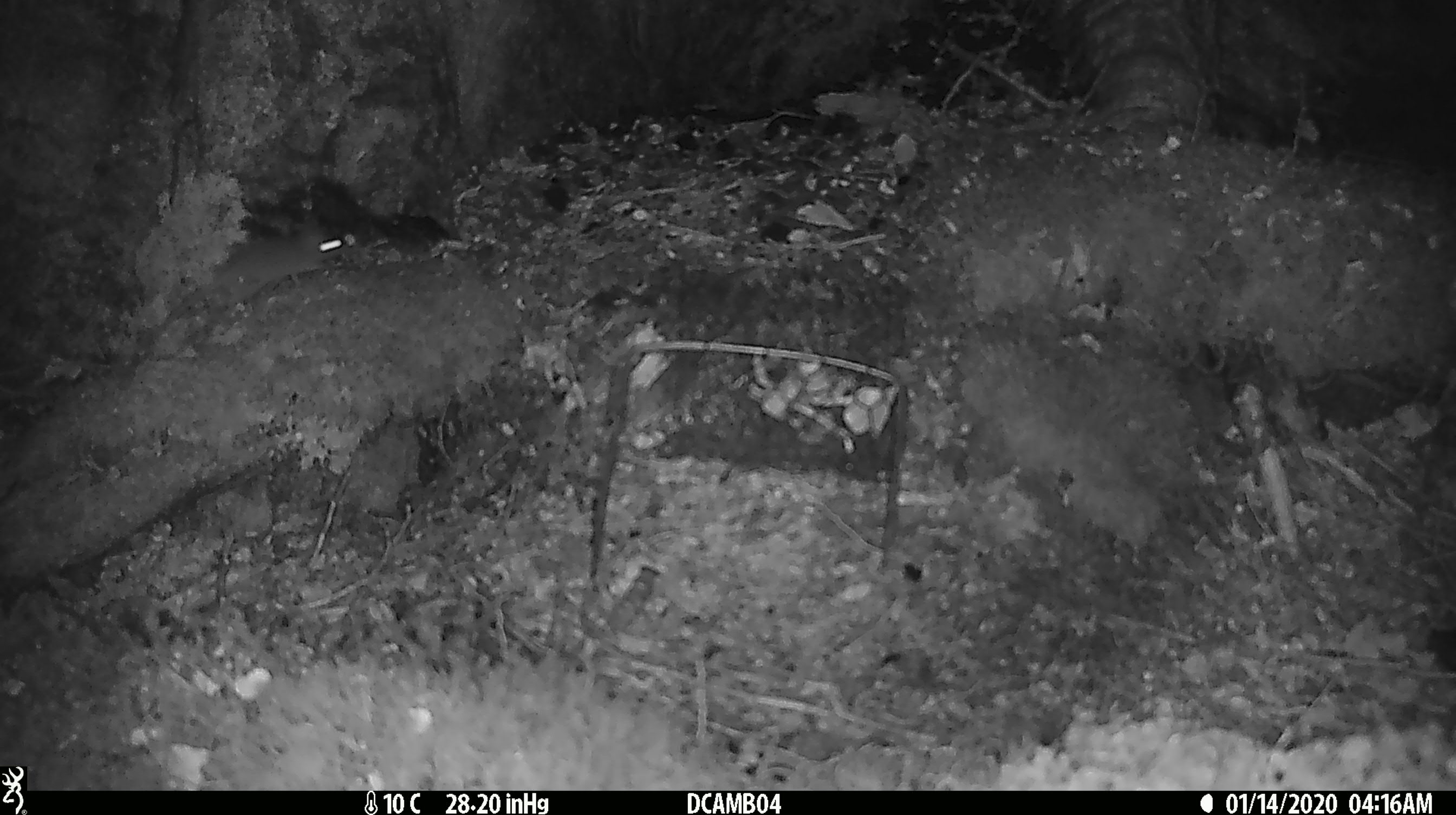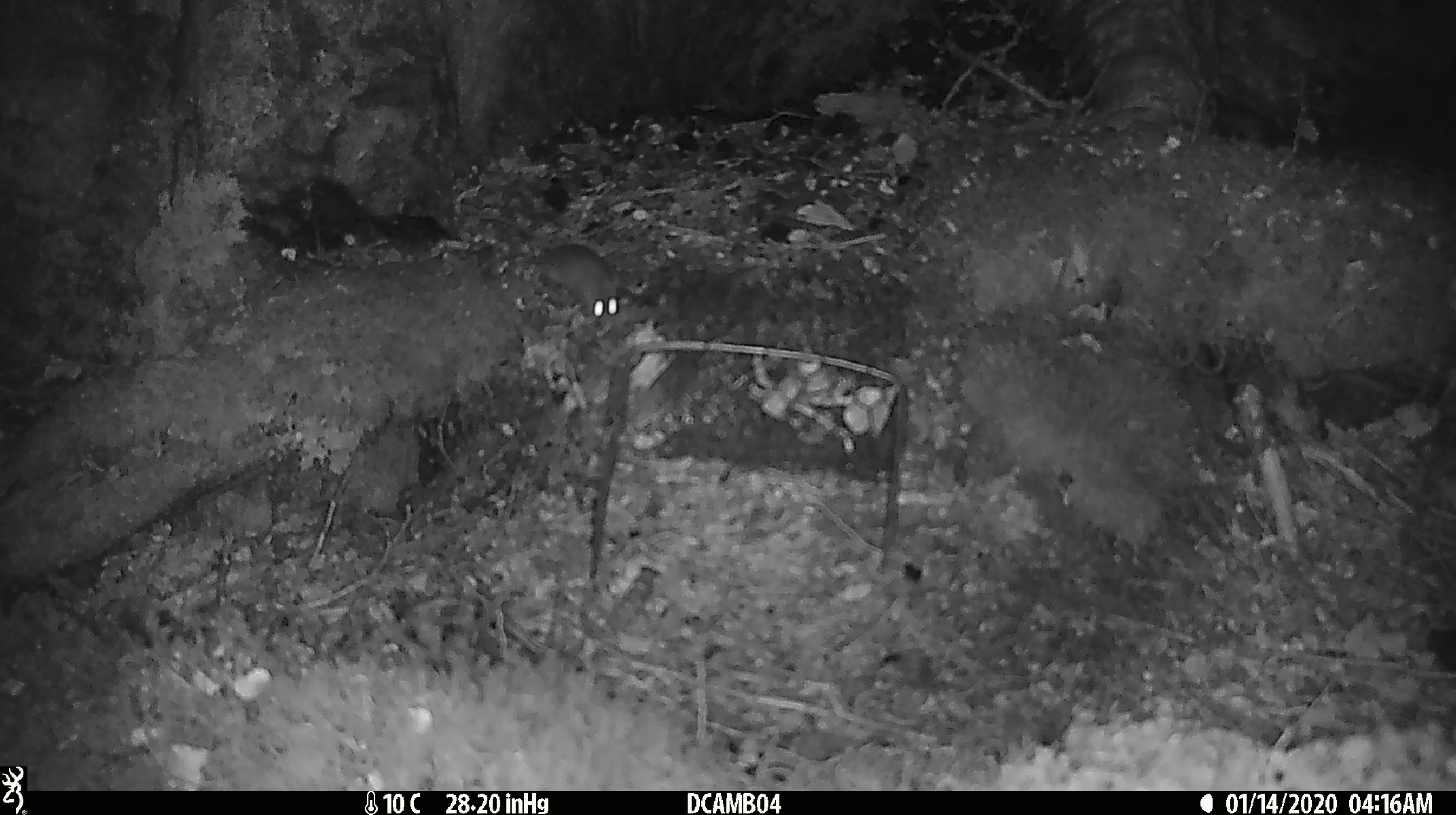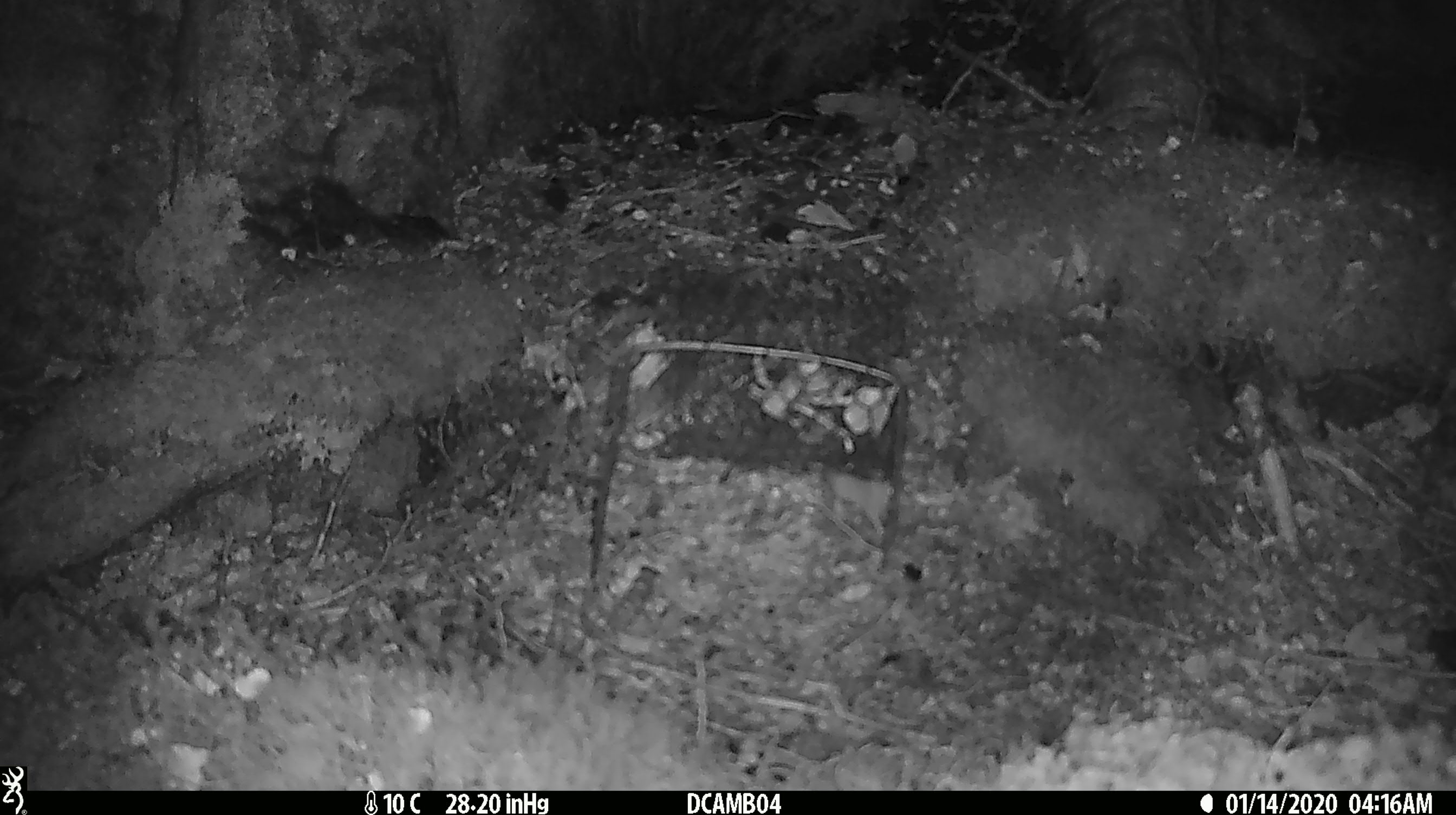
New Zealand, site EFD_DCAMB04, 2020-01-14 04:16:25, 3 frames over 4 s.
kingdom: Animalia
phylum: Chordata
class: Mammalia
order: Rodentia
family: Muridae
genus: Mus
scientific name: Mus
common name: mouse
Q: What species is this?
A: Mouse (Mus).